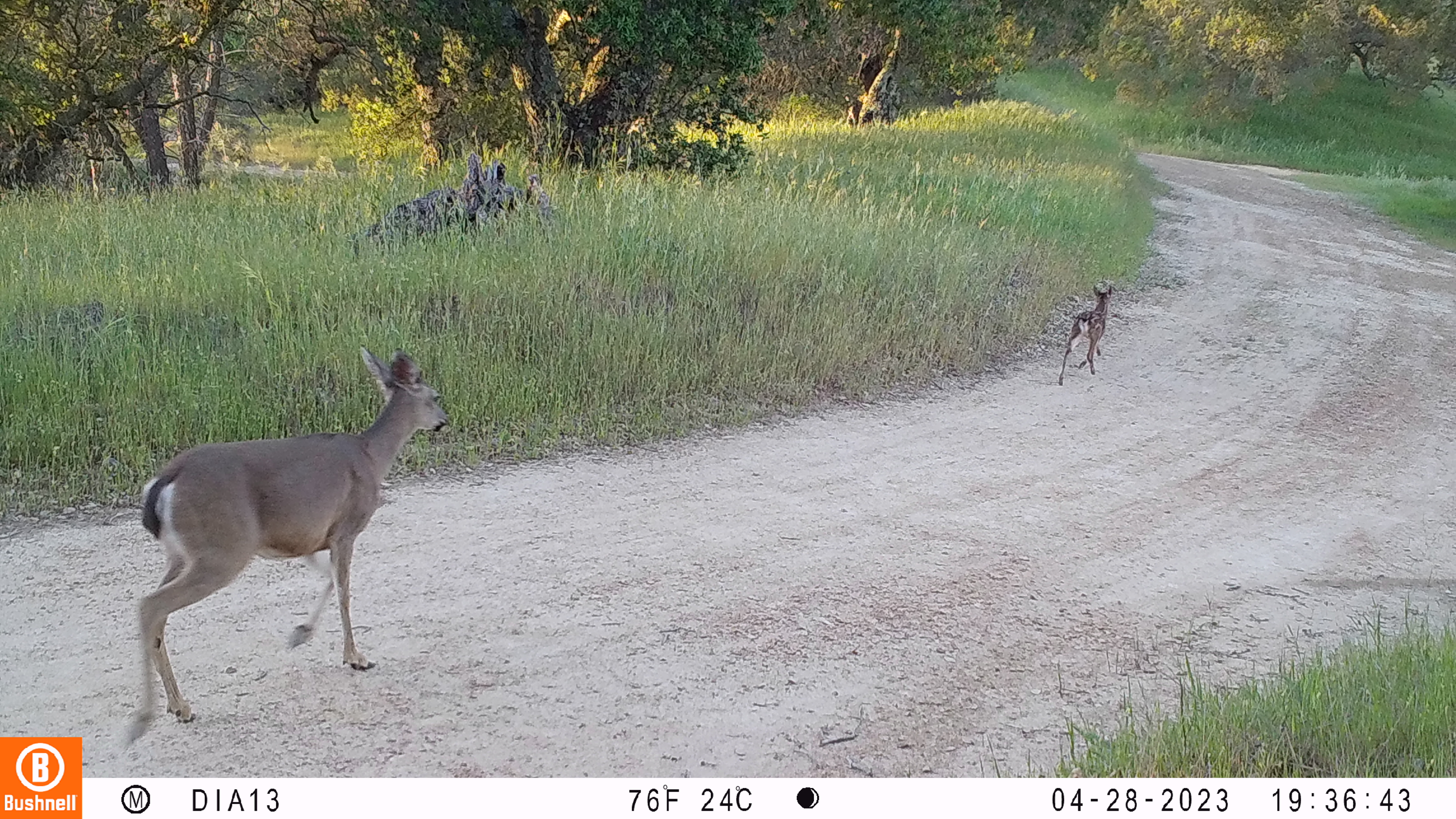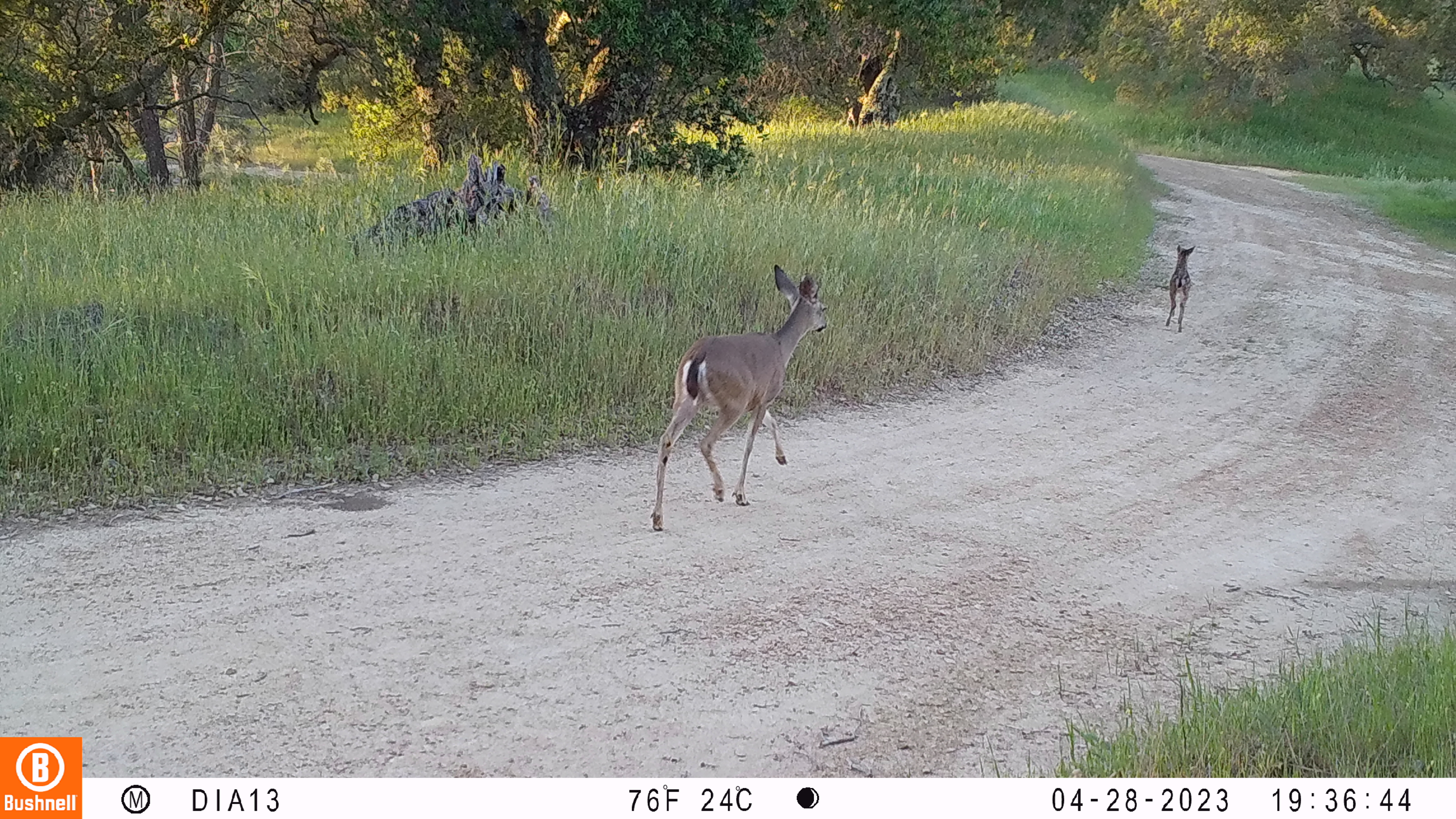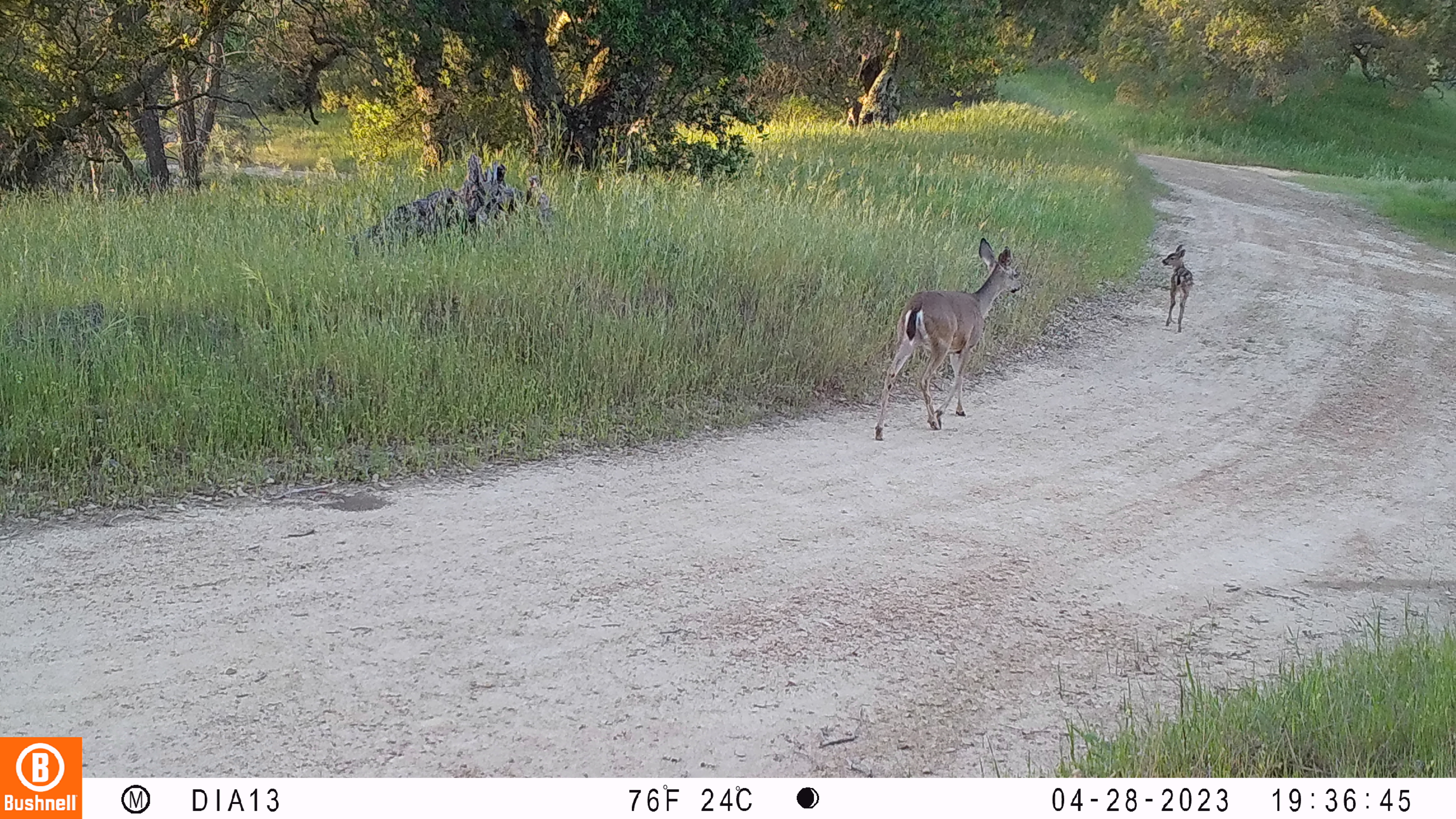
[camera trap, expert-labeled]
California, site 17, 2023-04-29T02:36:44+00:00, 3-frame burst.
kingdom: Animalia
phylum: Chordata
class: Mammalia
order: Artiodactyla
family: Cervidae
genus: Odocoileus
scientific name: Odocoileus hemionus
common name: mule deer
Mule deer (Odocoileus hemionus).